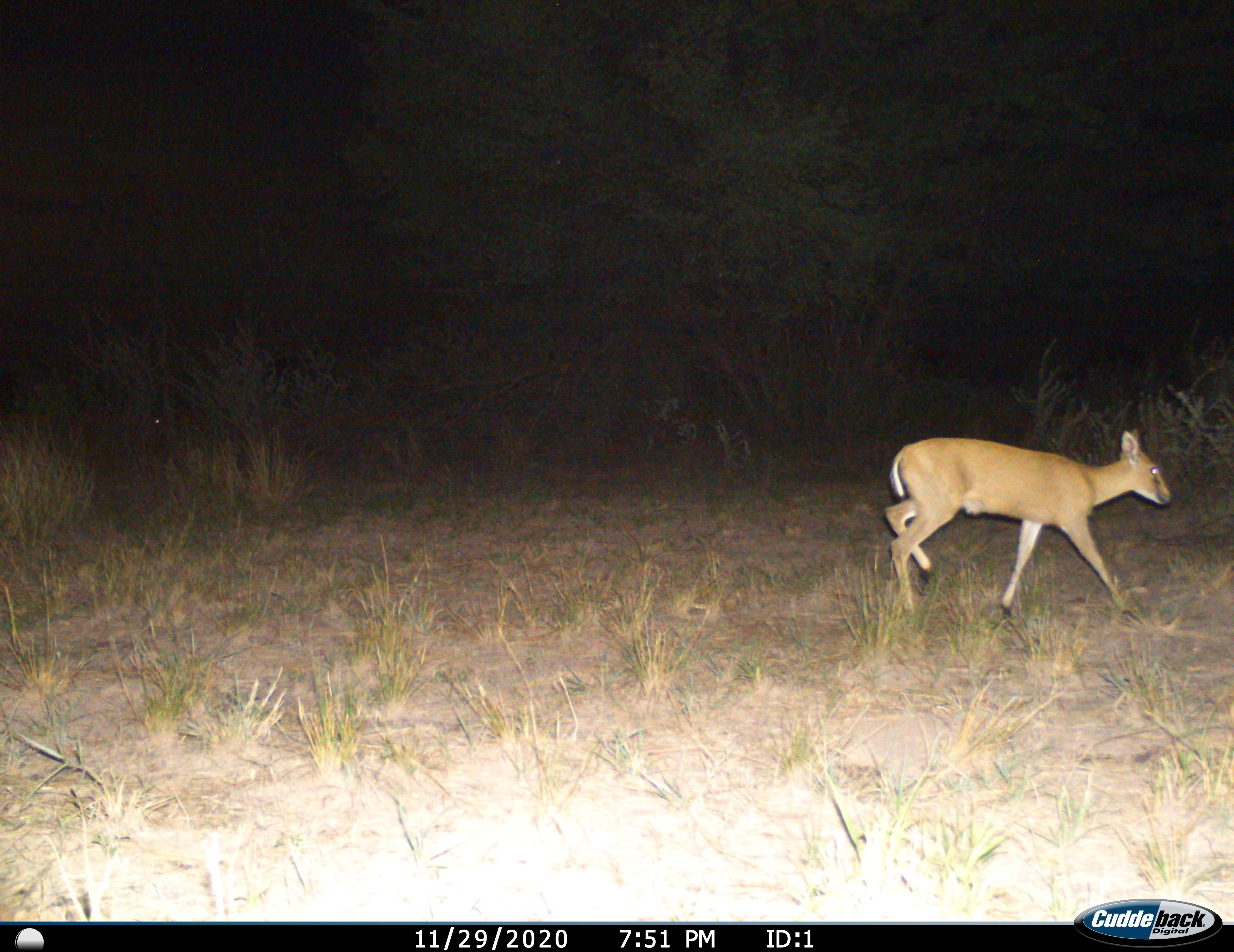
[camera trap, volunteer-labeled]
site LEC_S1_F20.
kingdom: Animalia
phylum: Chordata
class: Mammalia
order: Artiodactyla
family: Bovidae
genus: Sylvicapra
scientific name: Sylvicapra grimmia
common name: common duiker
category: duikercommongrey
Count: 1.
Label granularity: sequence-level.